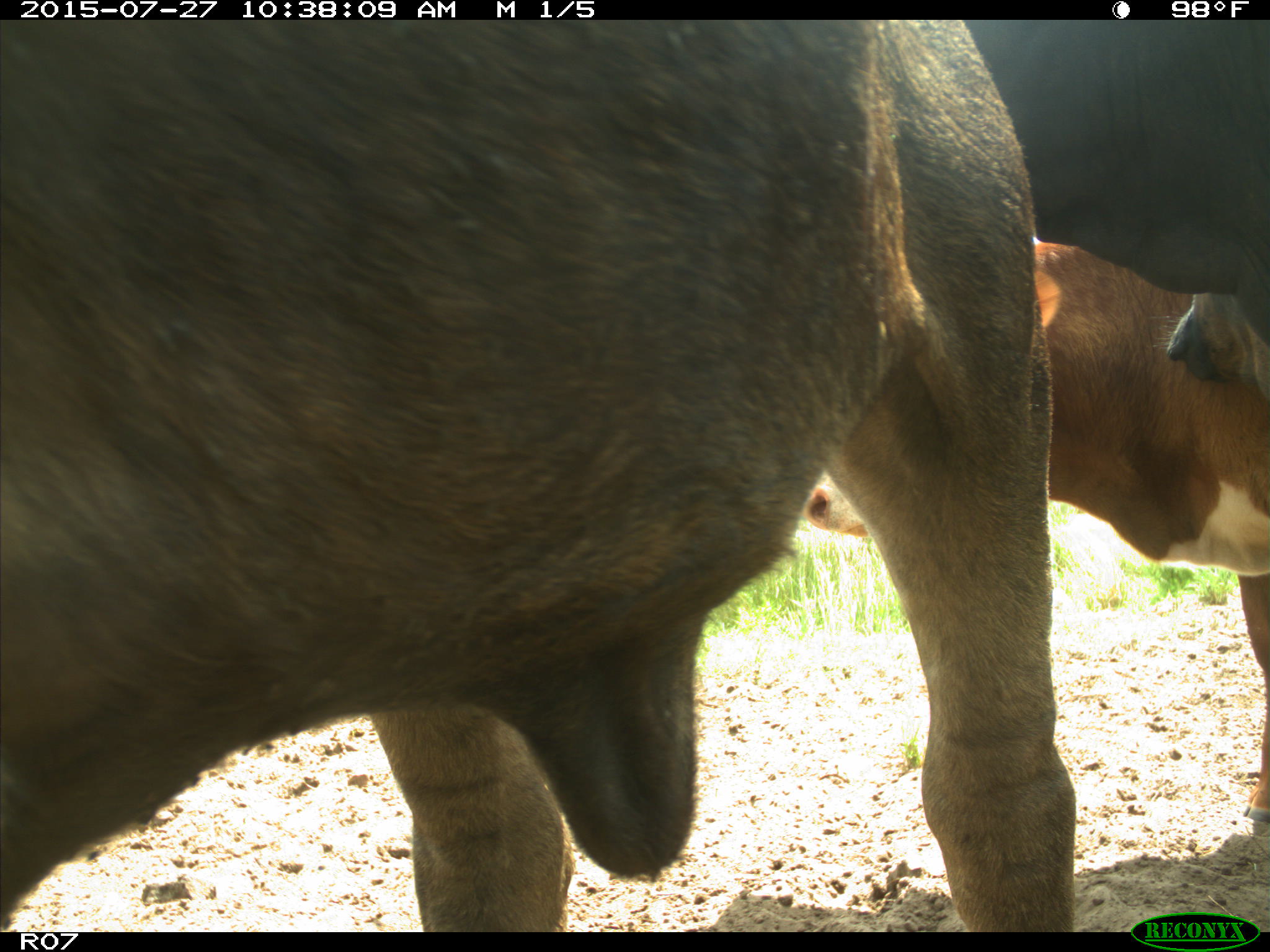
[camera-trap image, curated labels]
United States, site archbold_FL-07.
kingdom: Animalia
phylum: Chordata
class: Mammalia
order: Artiodactyla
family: Bovidae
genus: Bos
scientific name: Bos taurus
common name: domestic cow